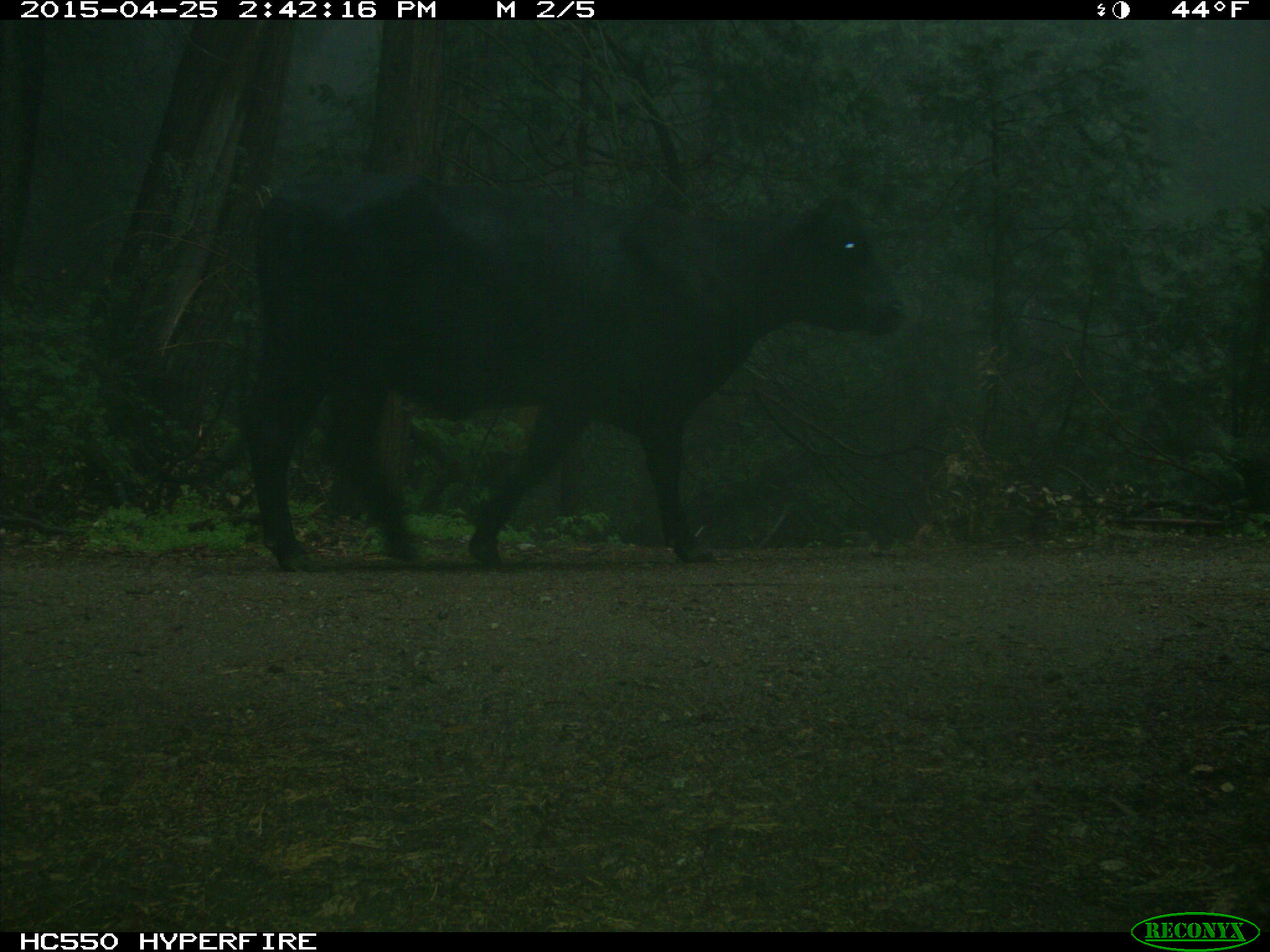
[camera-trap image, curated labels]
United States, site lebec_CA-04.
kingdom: Animalia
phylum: Chordata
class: Mammalia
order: Artiodactyla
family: Bovidae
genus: Bos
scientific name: Bos taurus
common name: domestic cow